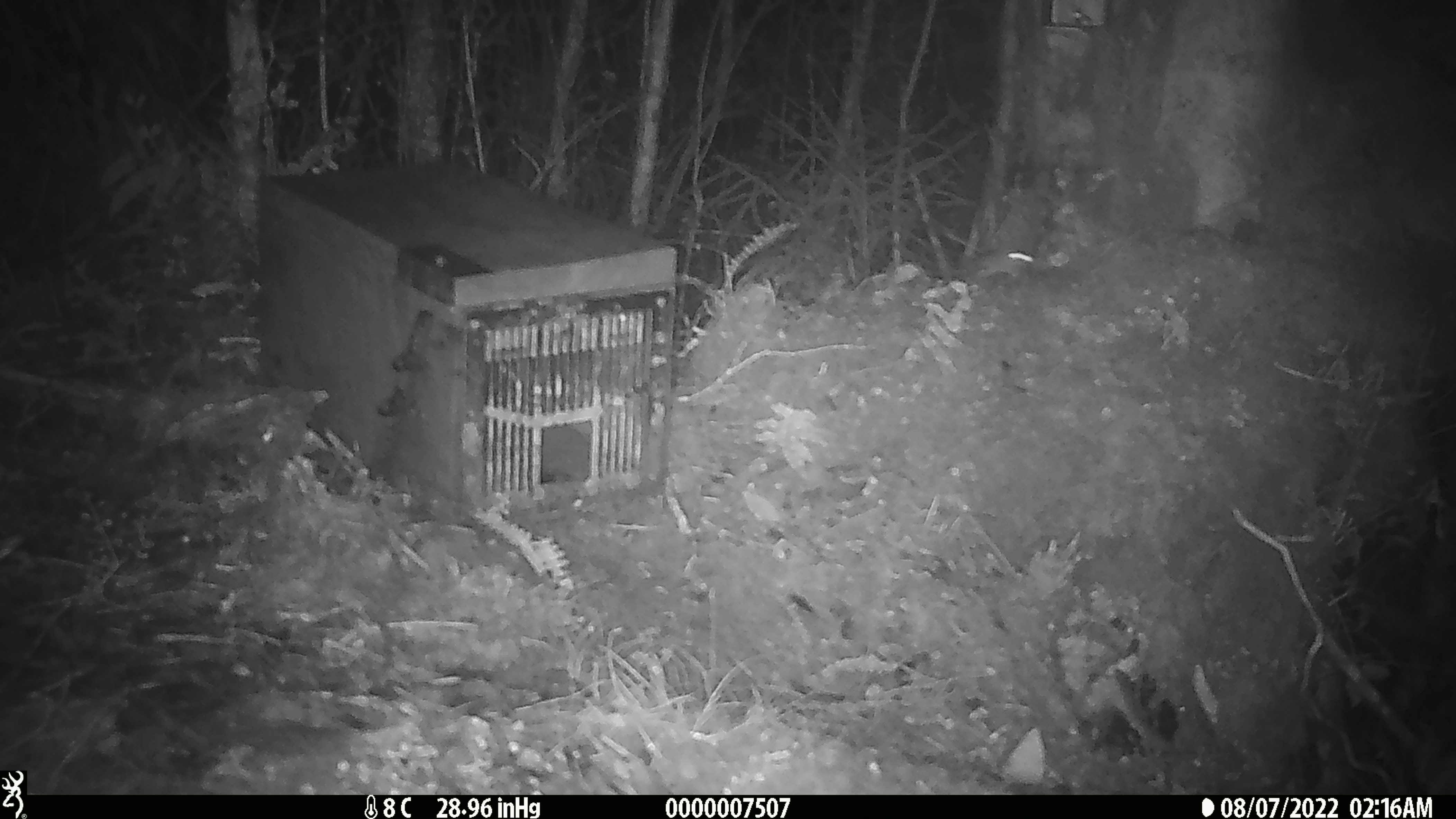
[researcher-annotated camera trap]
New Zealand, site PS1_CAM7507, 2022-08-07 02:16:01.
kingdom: Animalia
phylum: Chordata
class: Mammalia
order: Rodentia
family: Muridae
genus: Mus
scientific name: Mus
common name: mouse